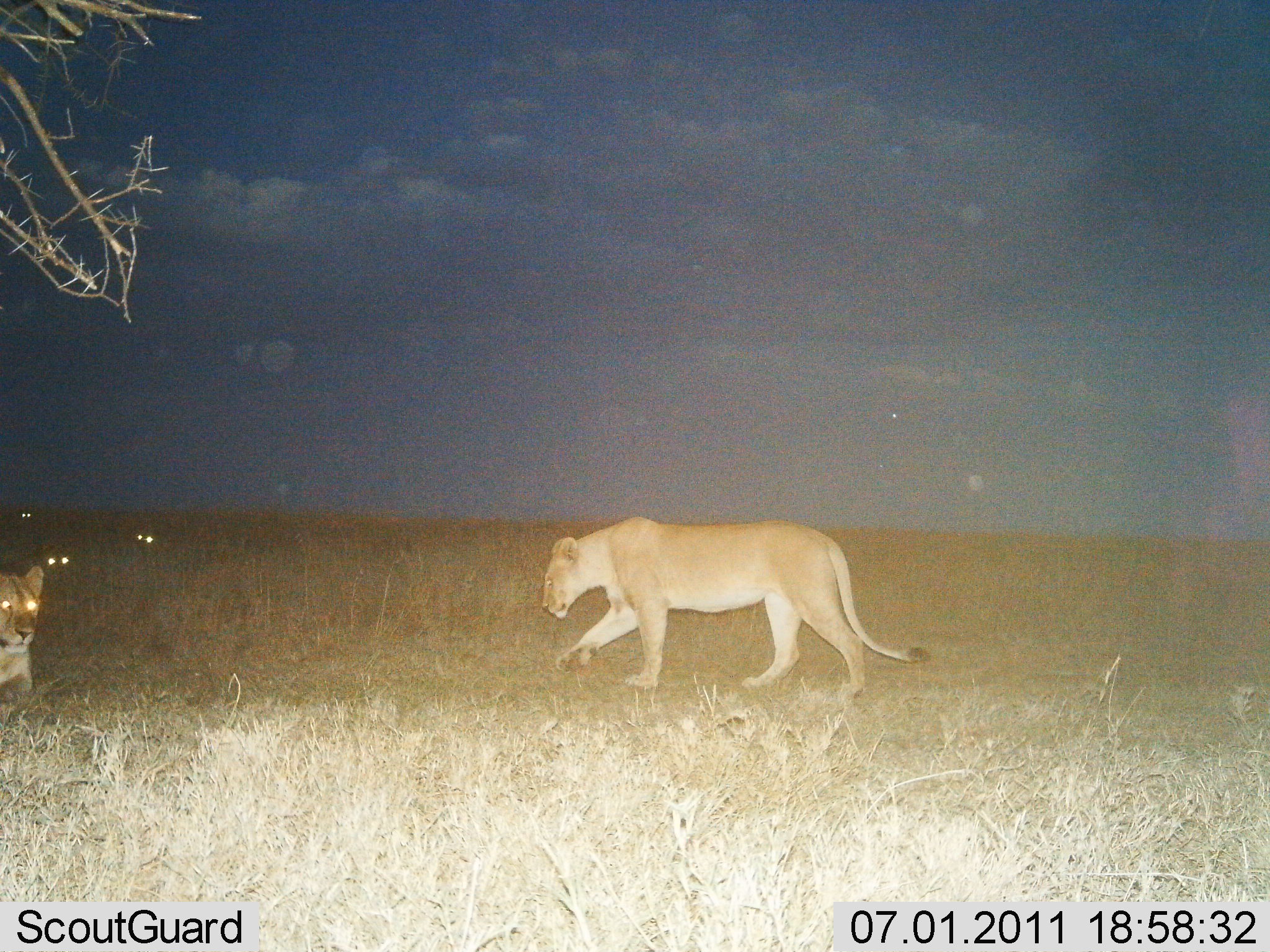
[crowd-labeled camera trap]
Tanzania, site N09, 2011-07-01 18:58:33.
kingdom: Animalia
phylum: Chordata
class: Mammalia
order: Carnivora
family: Felidae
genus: Panthera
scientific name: Panthera leo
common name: lion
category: lionfemale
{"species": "lionfemale (lion) (Panthera leo)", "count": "5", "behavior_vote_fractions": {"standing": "42%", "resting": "58%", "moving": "75%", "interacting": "0%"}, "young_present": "0%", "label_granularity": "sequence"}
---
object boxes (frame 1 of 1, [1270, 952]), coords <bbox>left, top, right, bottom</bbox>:
animal: <bbox>539, 514, 930, 703</bbox>; <bbox>0, 565, 45, 722</bbox>